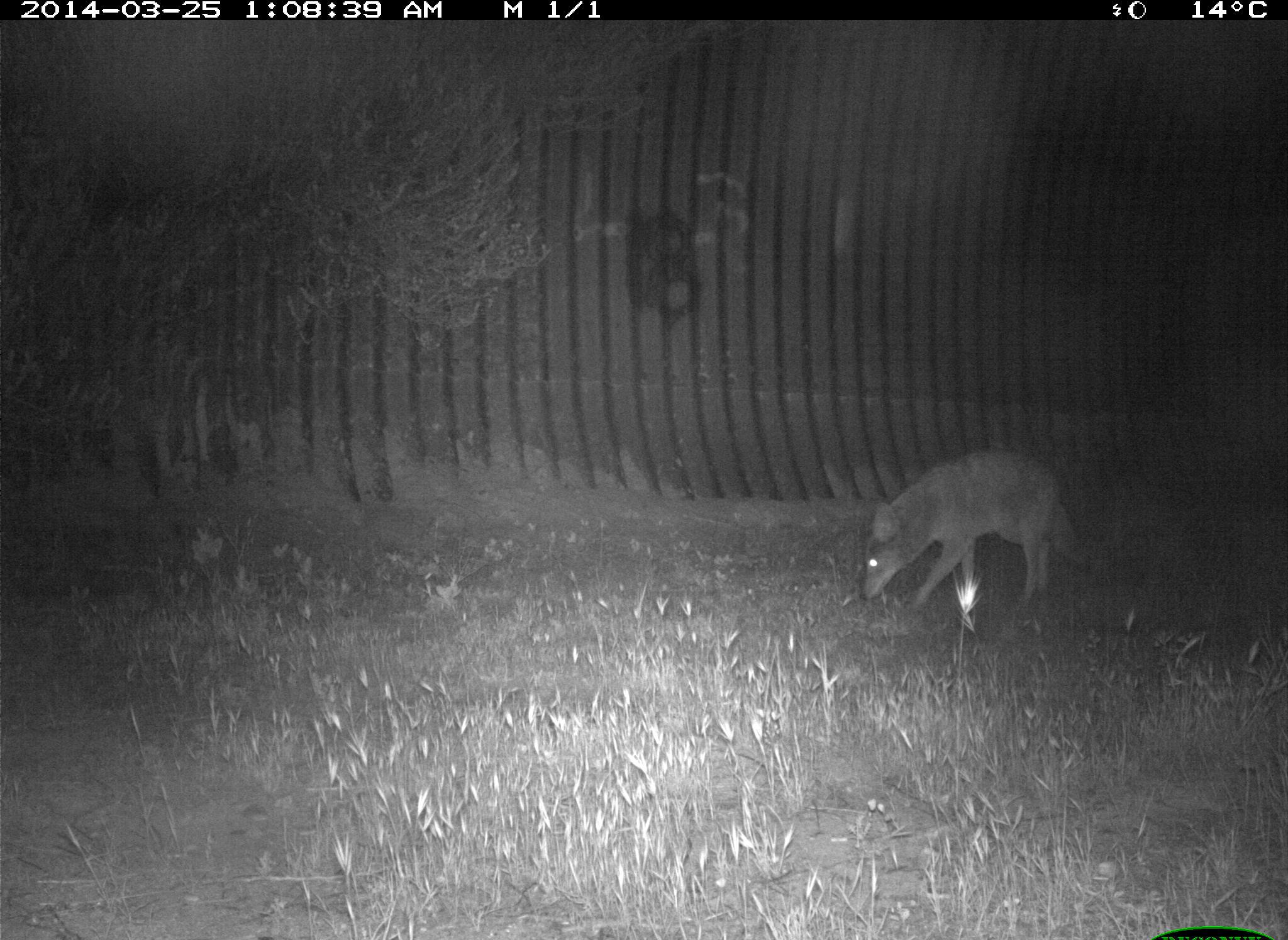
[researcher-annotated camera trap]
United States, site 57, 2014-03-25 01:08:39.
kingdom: Animalia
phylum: Chordata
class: Mammalia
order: Carnivora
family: Canidae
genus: Canis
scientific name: Canis latrans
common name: coyote